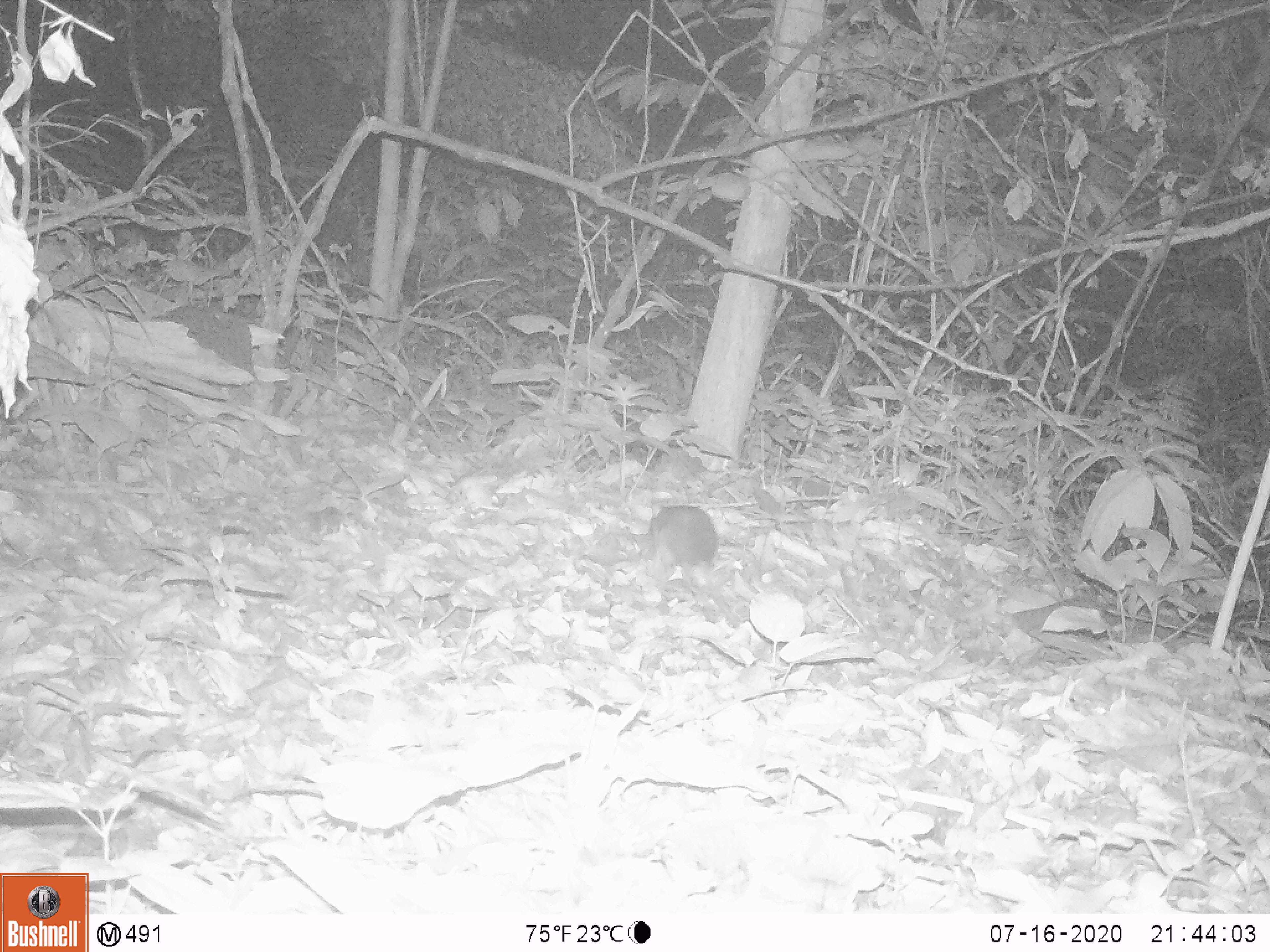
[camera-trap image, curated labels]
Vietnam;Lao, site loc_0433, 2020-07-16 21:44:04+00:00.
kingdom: Animalia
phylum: Chordata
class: Mammalia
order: Rodentia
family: Muridae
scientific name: Muridae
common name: old-world mice and rats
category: unidentified murid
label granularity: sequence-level